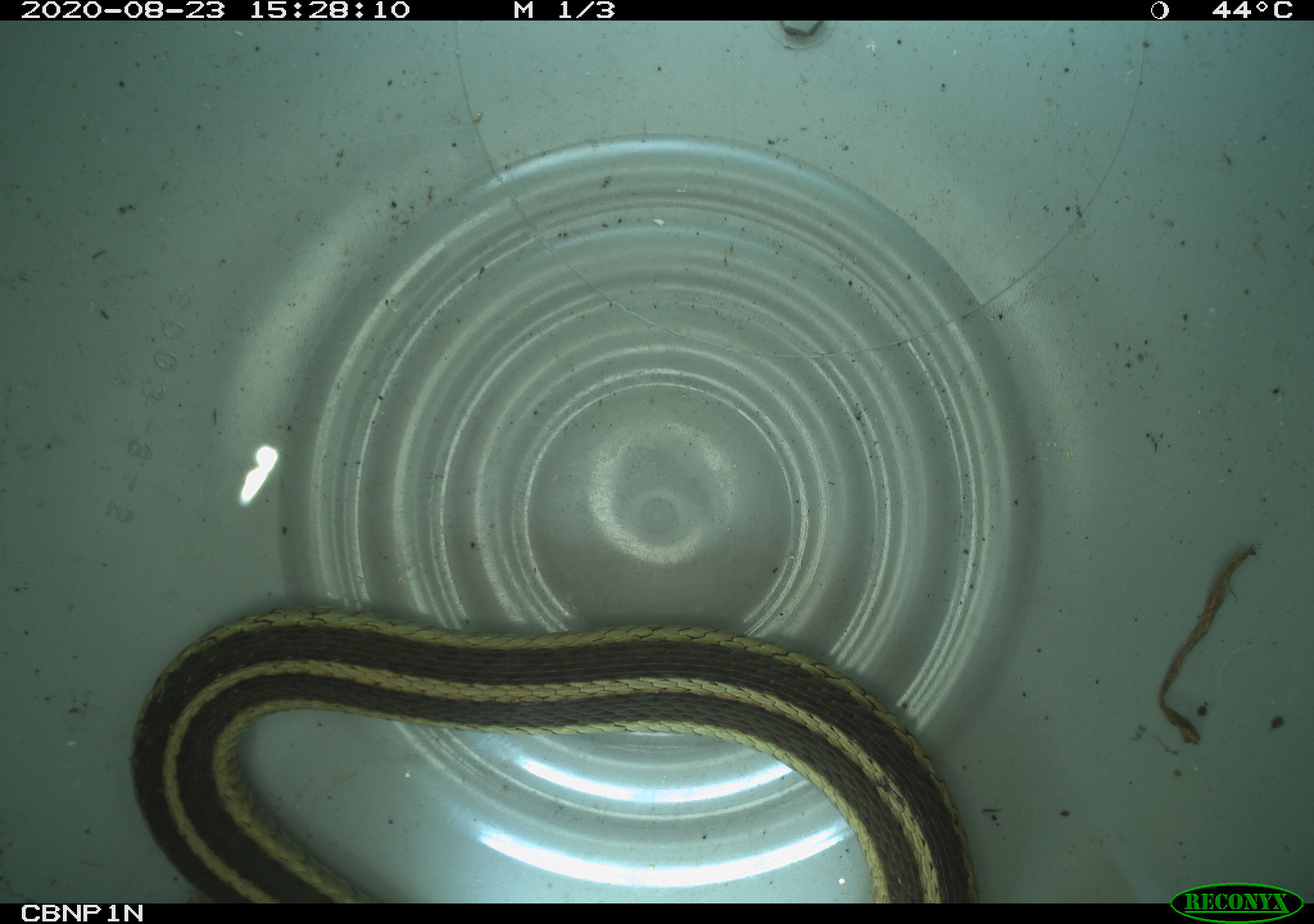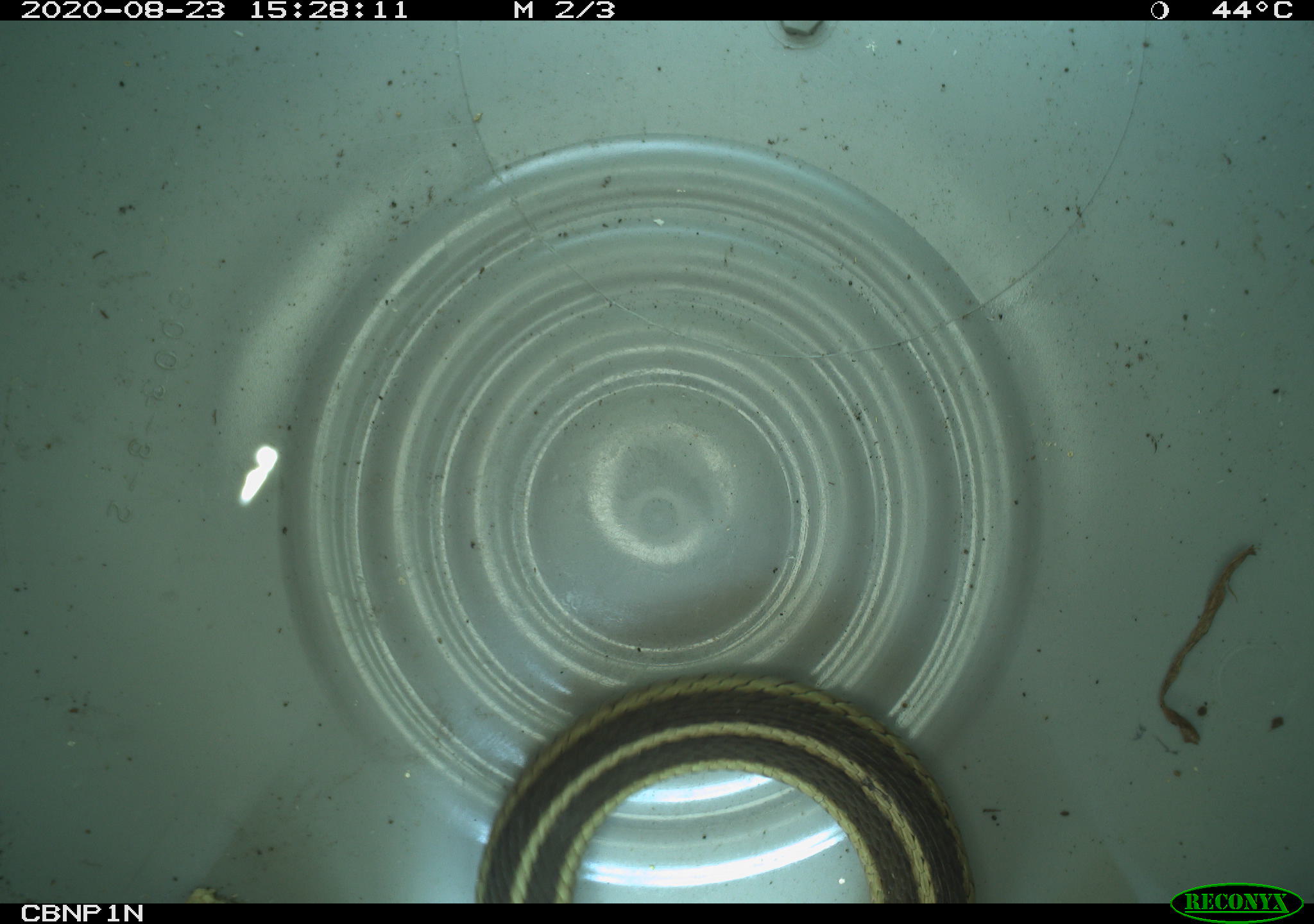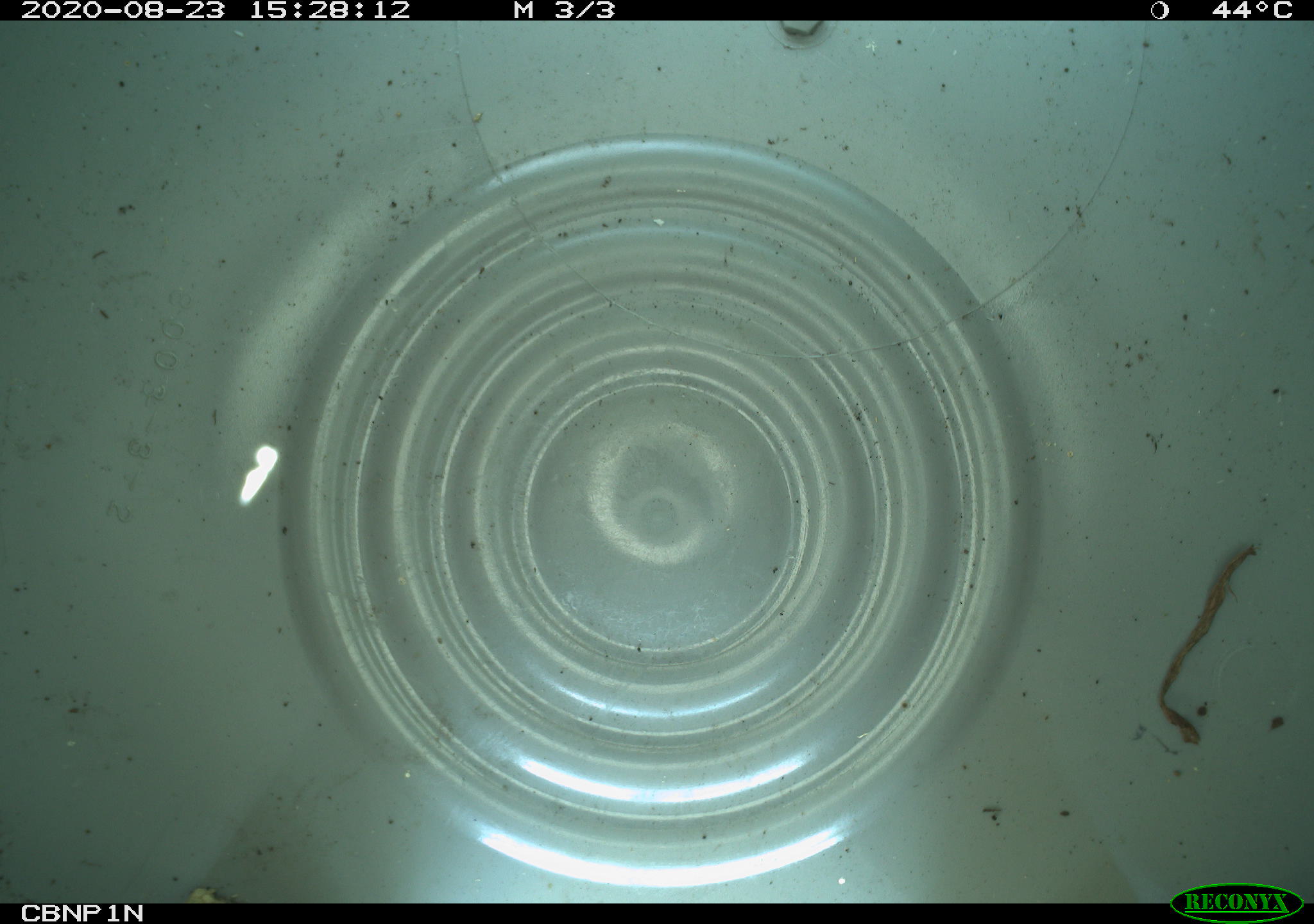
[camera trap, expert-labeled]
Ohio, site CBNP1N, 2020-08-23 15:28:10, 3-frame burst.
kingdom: Animalia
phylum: Chordata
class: Reptilia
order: Squamata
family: Colubridae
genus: Thamnophis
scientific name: Thamnophis sirtalis sirtalis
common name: eastern gartersnake